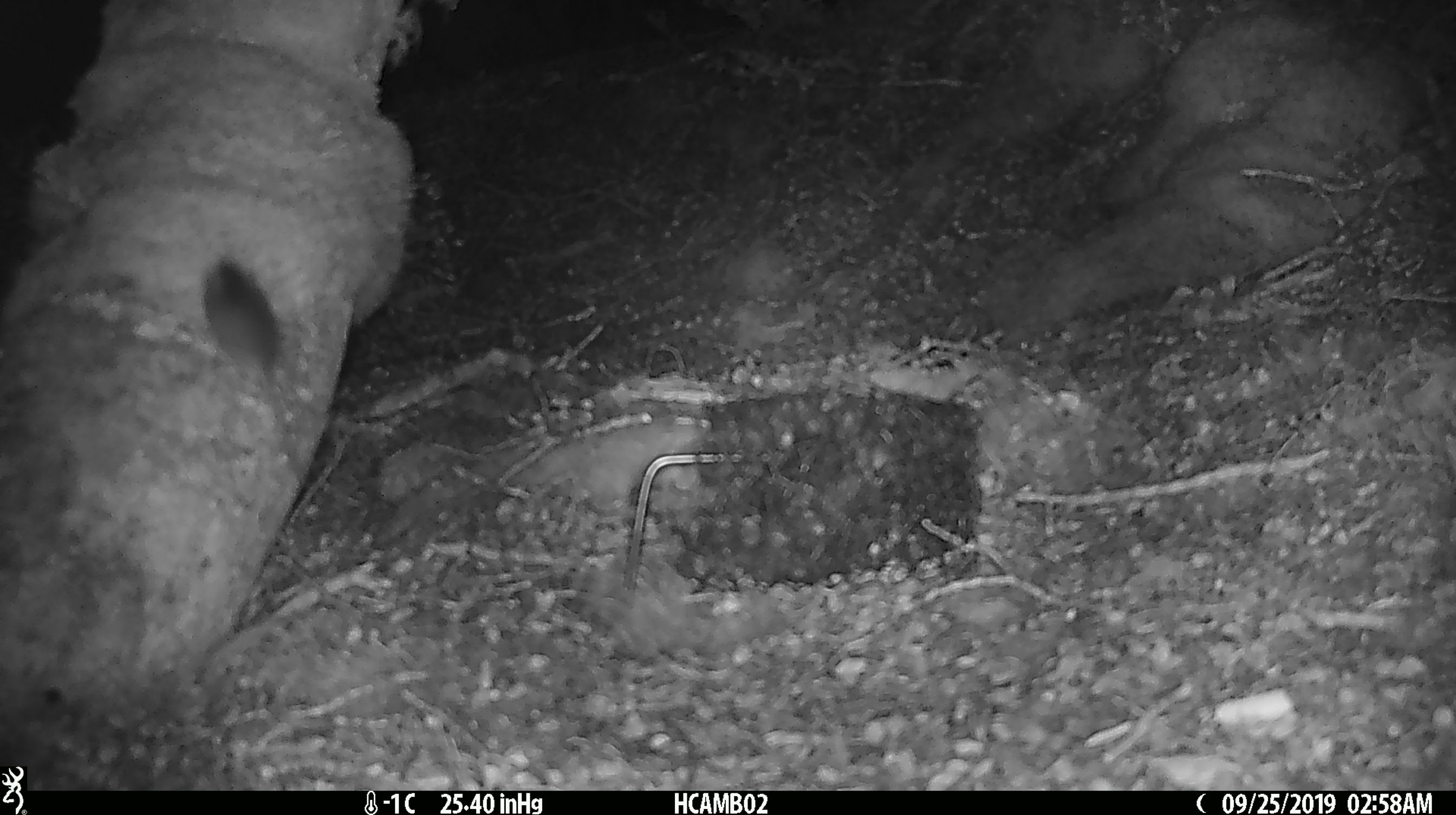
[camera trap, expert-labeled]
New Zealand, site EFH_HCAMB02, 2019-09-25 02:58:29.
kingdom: Animalia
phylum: Chordata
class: Mammalia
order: Rodentia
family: Muridae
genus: Mus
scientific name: Mus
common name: mouse